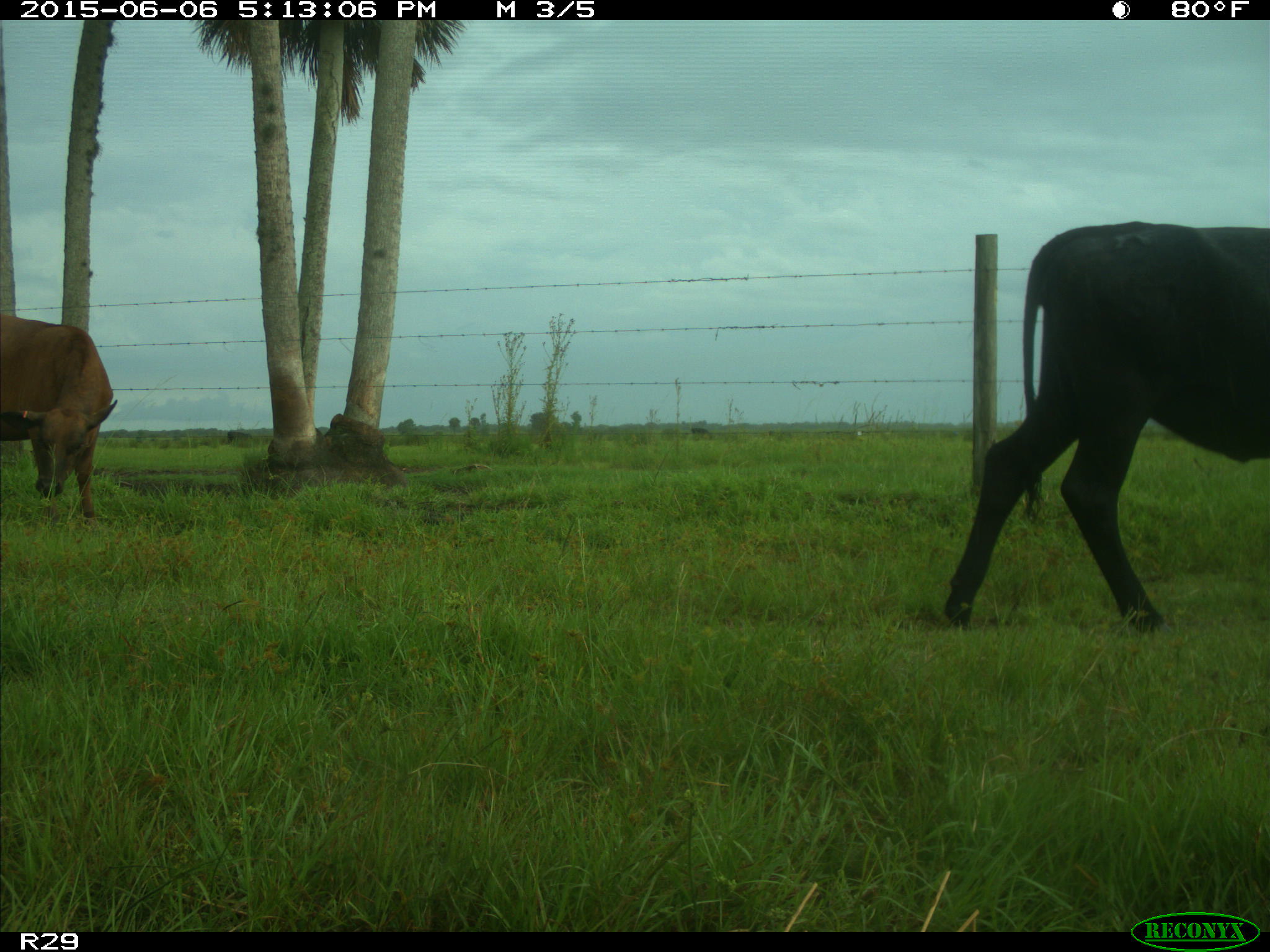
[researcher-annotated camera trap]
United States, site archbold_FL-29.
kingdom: Animalia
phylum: Chordata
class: Mammalia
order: Artiodactyla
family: Bovidae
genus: Bos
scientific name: Bos taurus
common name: domestic cow